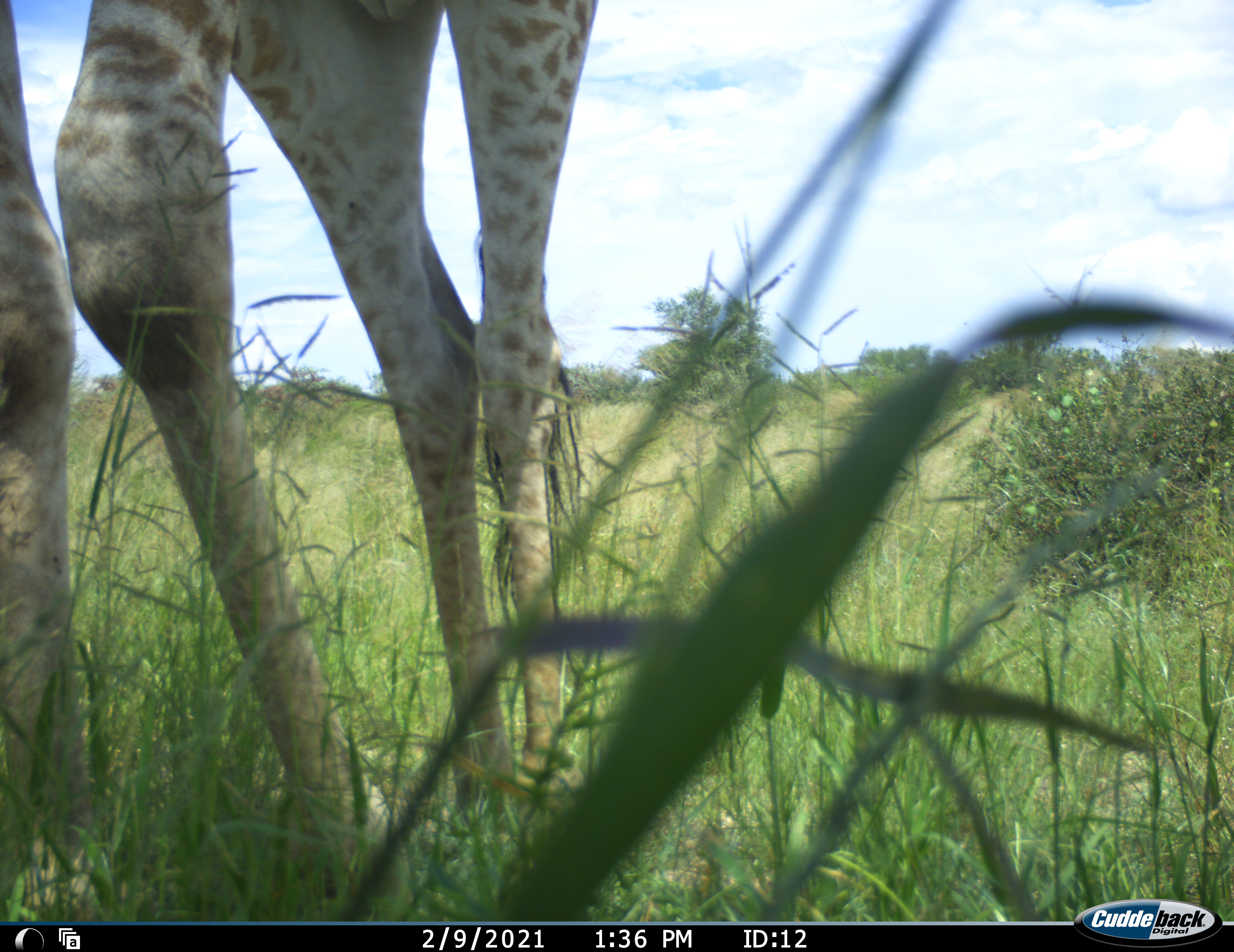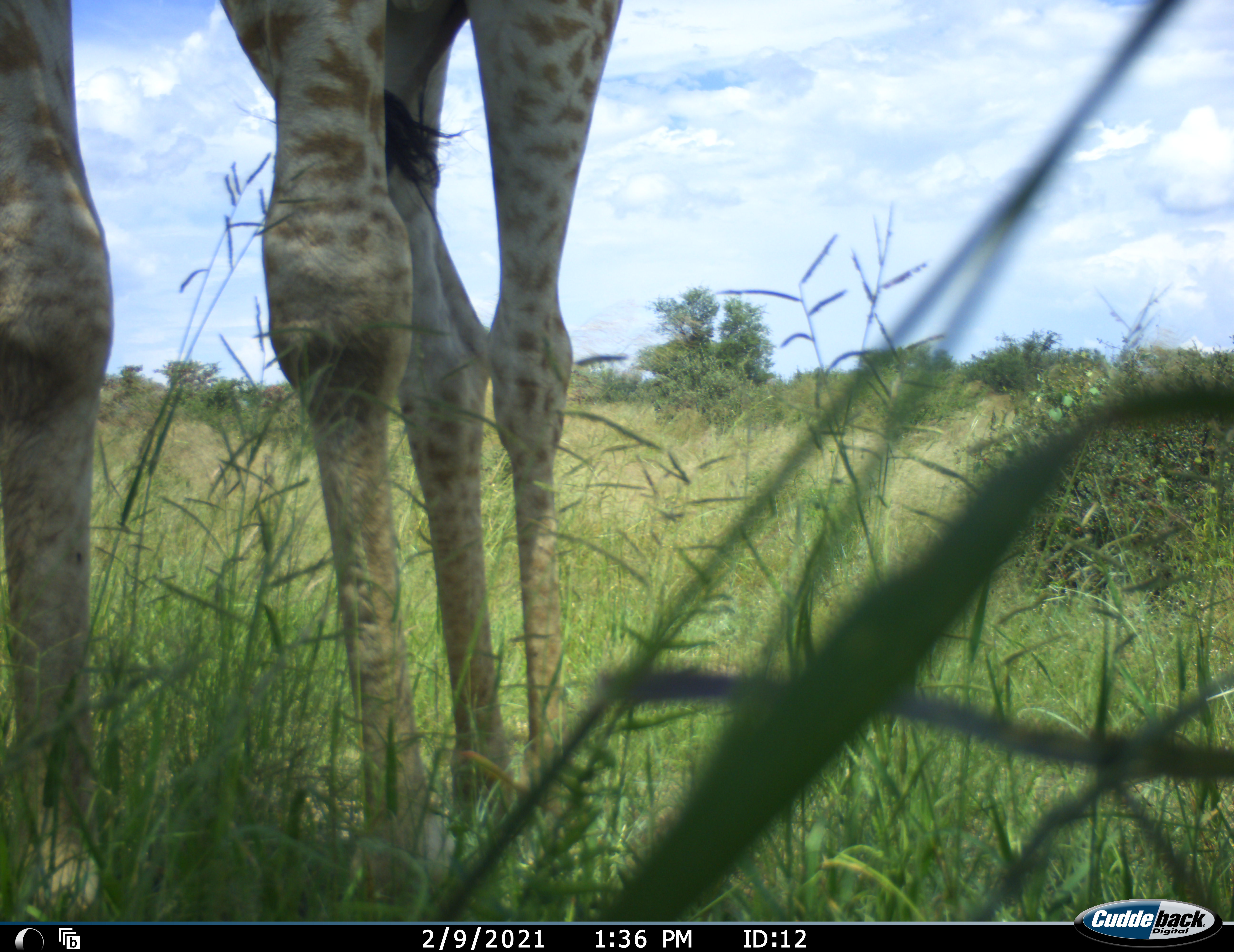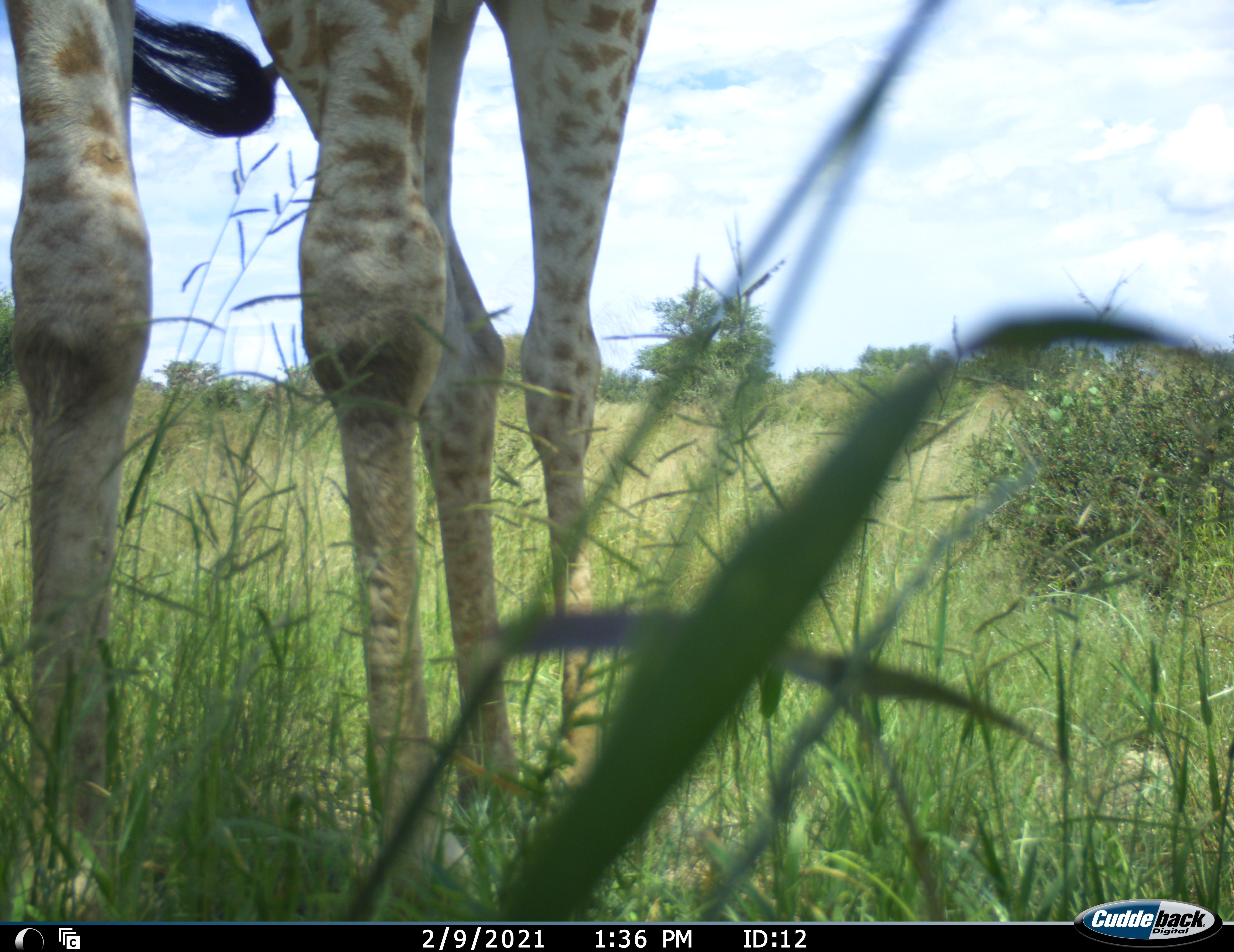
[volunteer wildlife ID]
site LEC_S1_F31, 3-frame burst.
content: unidentified animal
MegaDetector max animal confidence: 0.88